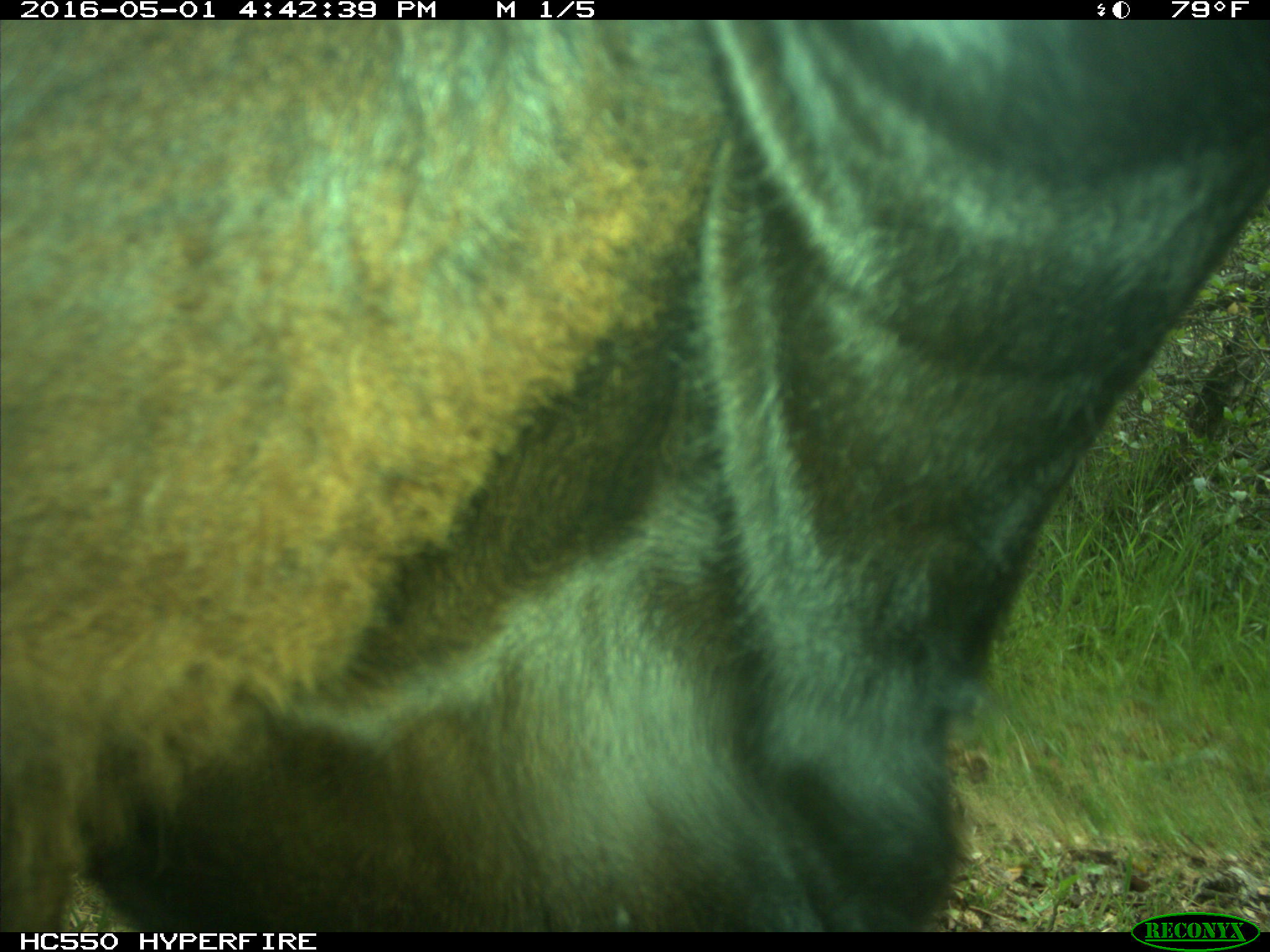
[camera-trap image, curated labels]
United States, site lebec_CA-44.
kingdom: Animalia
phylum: Chordata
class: Mammalia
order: Artiodactyla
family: Bovidae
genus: Bos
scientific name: Bos taurus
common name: domestic cow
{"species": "Bos taurus (domestic cow)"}